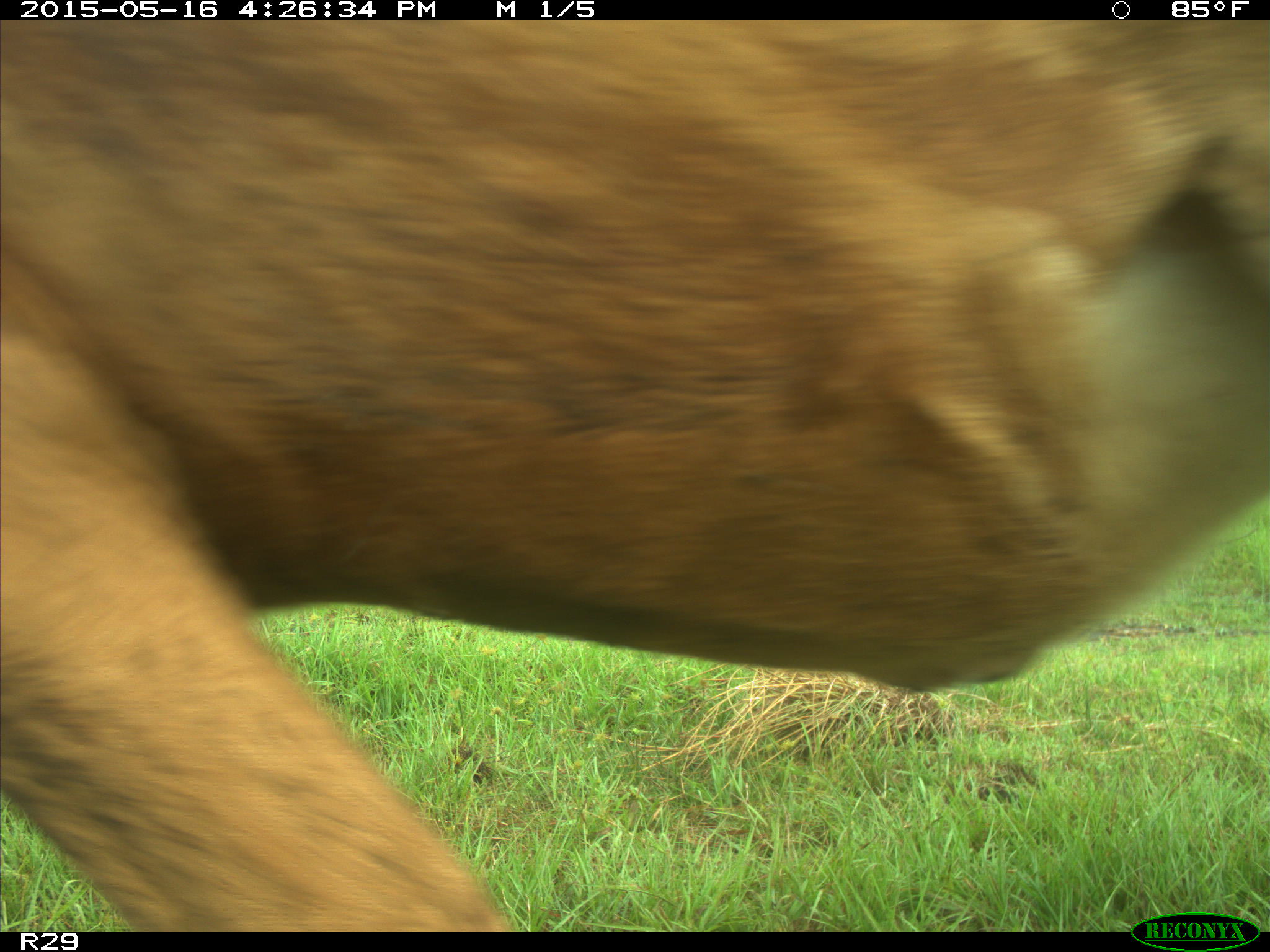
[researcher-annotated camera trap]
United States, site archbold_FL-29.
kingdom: Animalia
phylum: Chordata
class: Mammalia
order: Artiodactyla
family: Bovidae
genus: Bos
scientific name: Bos taurus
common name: domestic cow